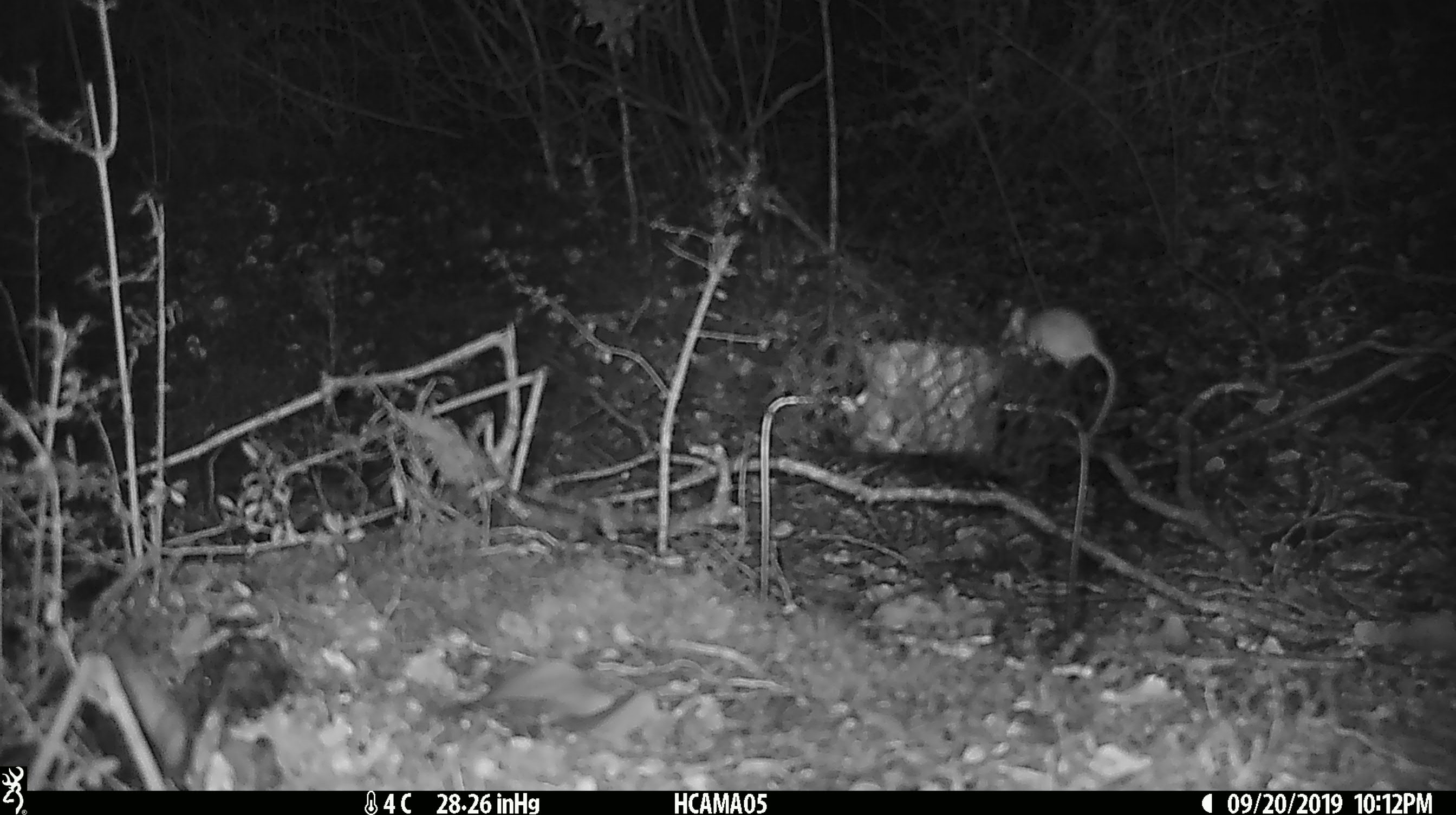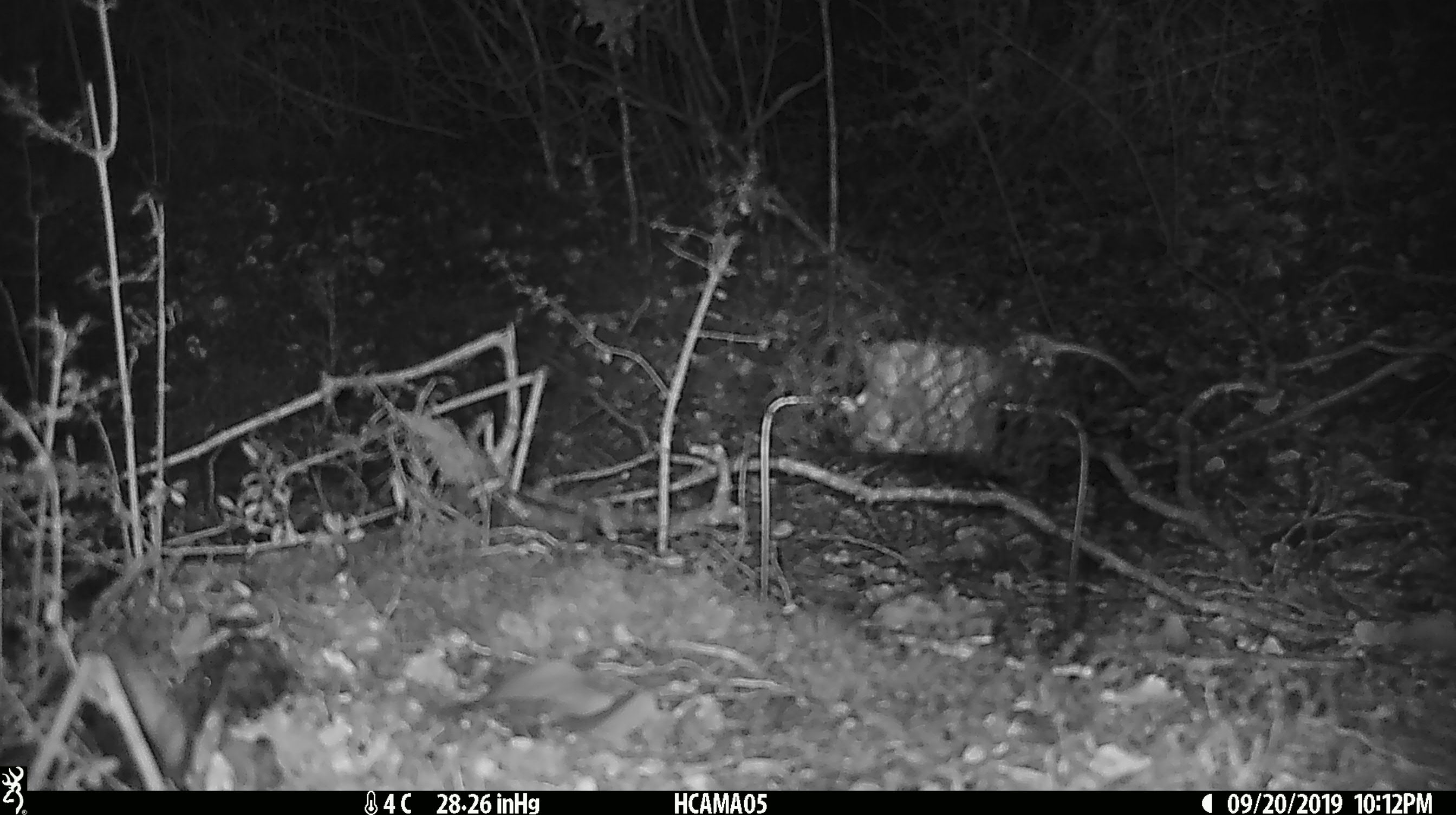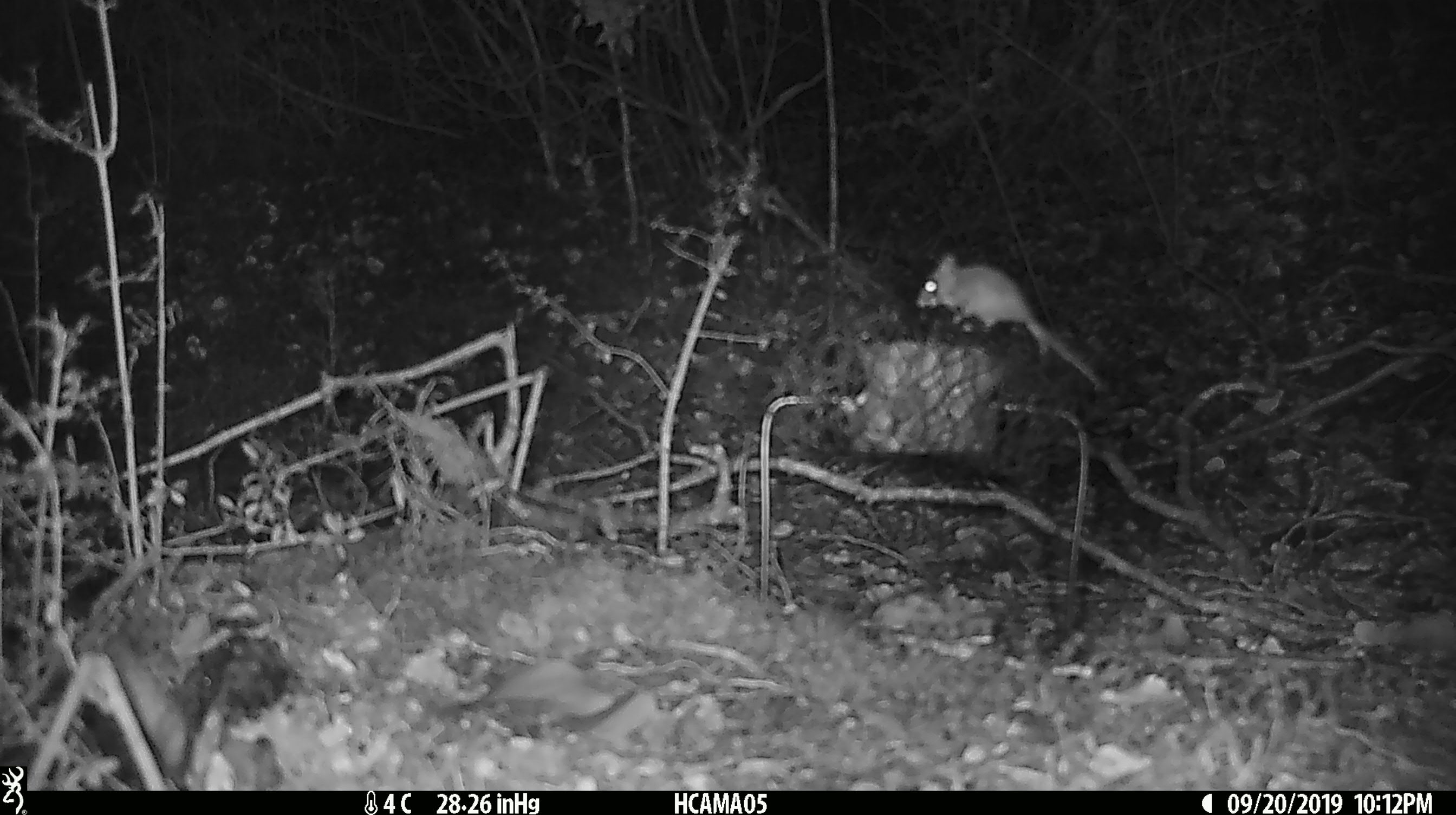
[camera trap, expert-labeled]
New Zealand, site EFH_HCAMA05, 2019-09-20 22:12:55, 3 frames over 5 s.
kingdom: Animalia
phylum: Chordata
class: Mammalia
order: Rodentia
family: Muridae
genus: Mus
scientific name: Mus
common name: mouse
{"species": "mouse (Mus)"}